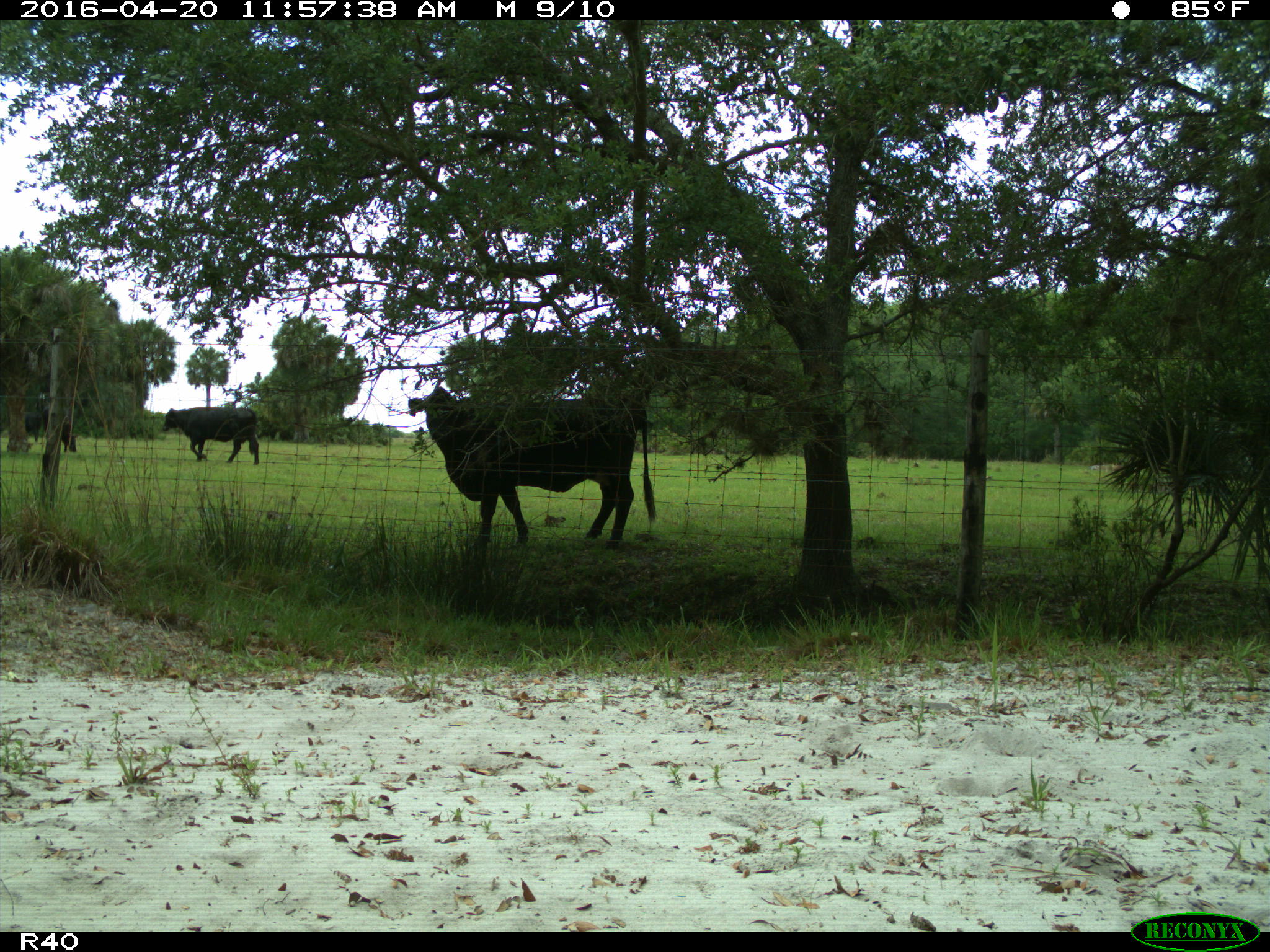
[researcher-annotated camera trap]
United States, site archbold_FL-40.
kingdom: Animalia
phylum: Chordata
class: Mammalia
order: Artiodactyla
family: Bovidae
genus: Bos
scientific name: Bos taurus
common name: domestic cow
Bos taurus (domestic cow).